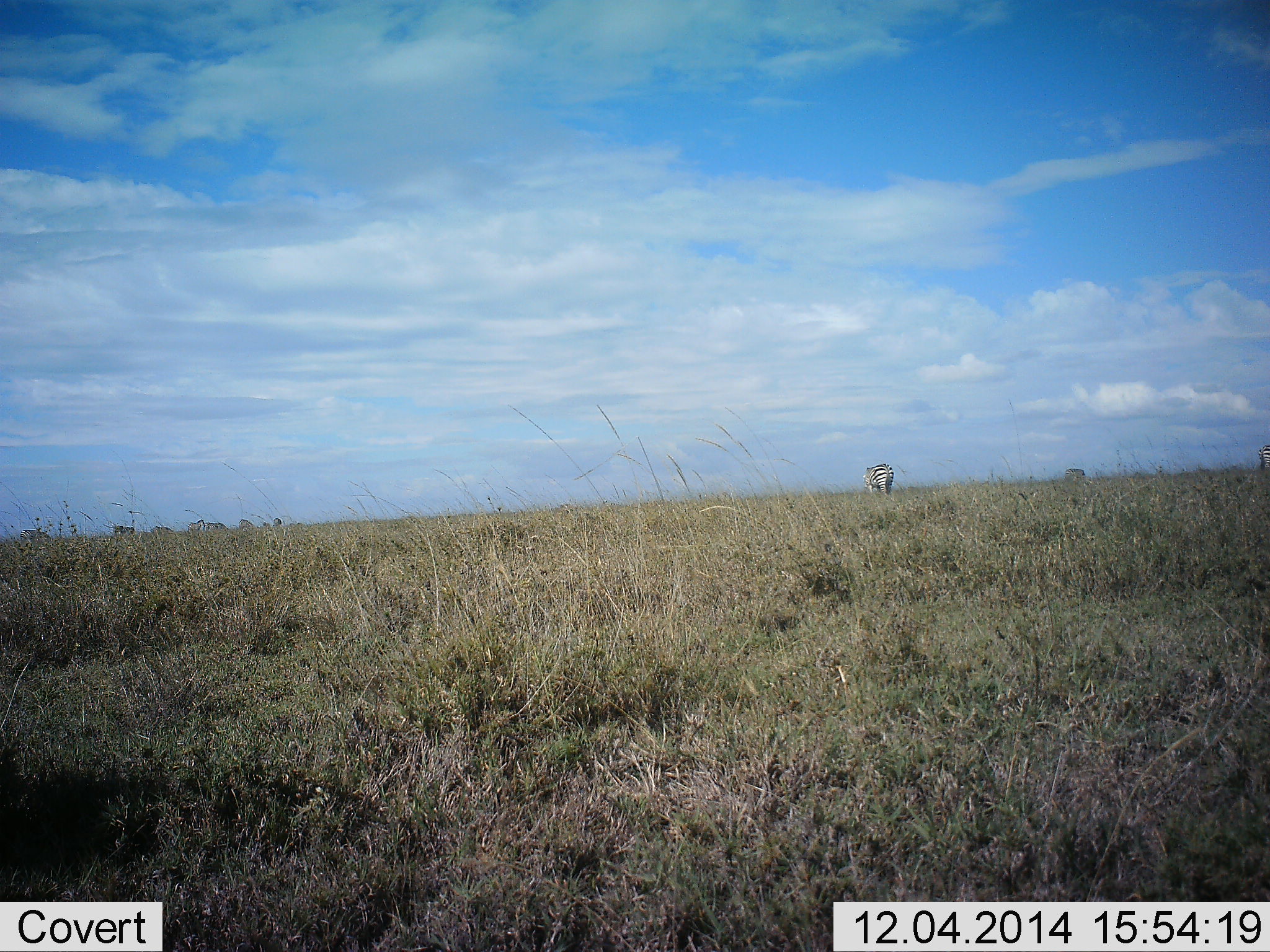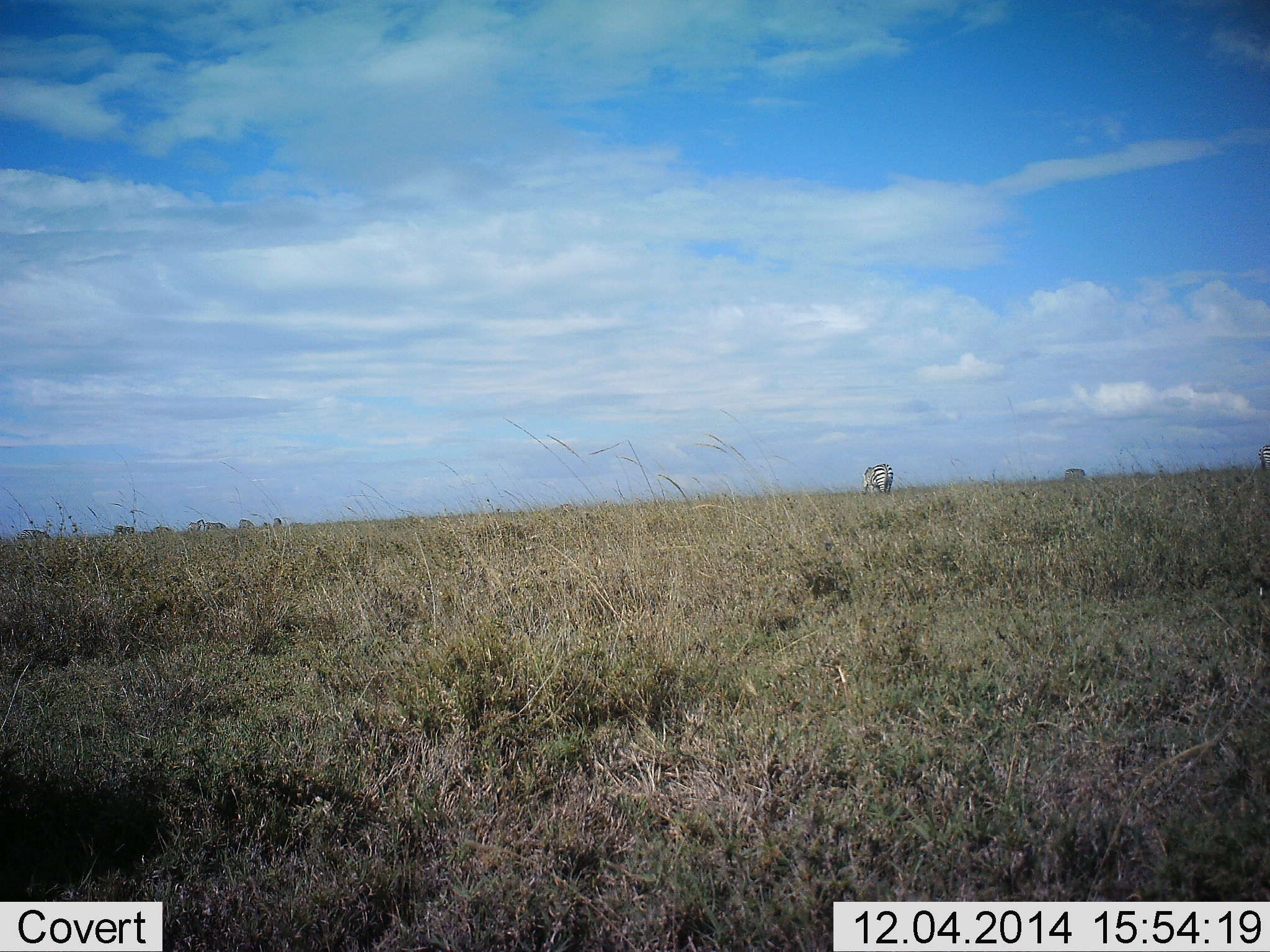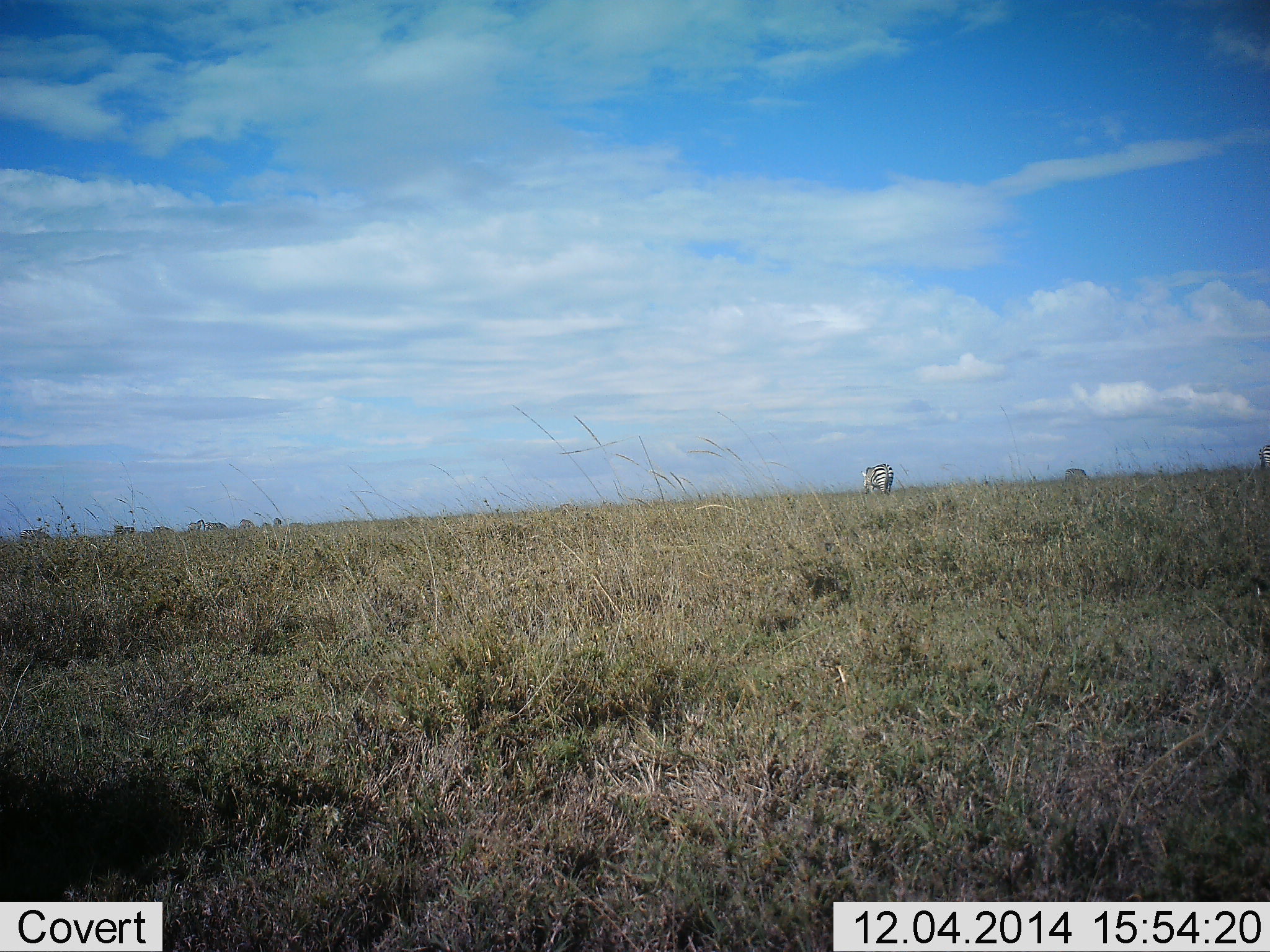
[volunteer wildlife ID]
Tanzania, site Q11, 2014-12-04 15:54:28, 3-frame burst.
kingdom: Animalia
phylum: Chordata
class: Mammalia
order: Perissodactyla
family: Equidae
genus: Equus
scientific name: Equus quagga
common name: plains zebra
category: zebra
Zebra (plains zebra) (Equus quagga), count 2. Behavior (volunteer vote fractions): standing 60%, resting 0%, moving 0%, interacting 0%. Young present (vote fraction): 0%. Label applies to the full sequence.